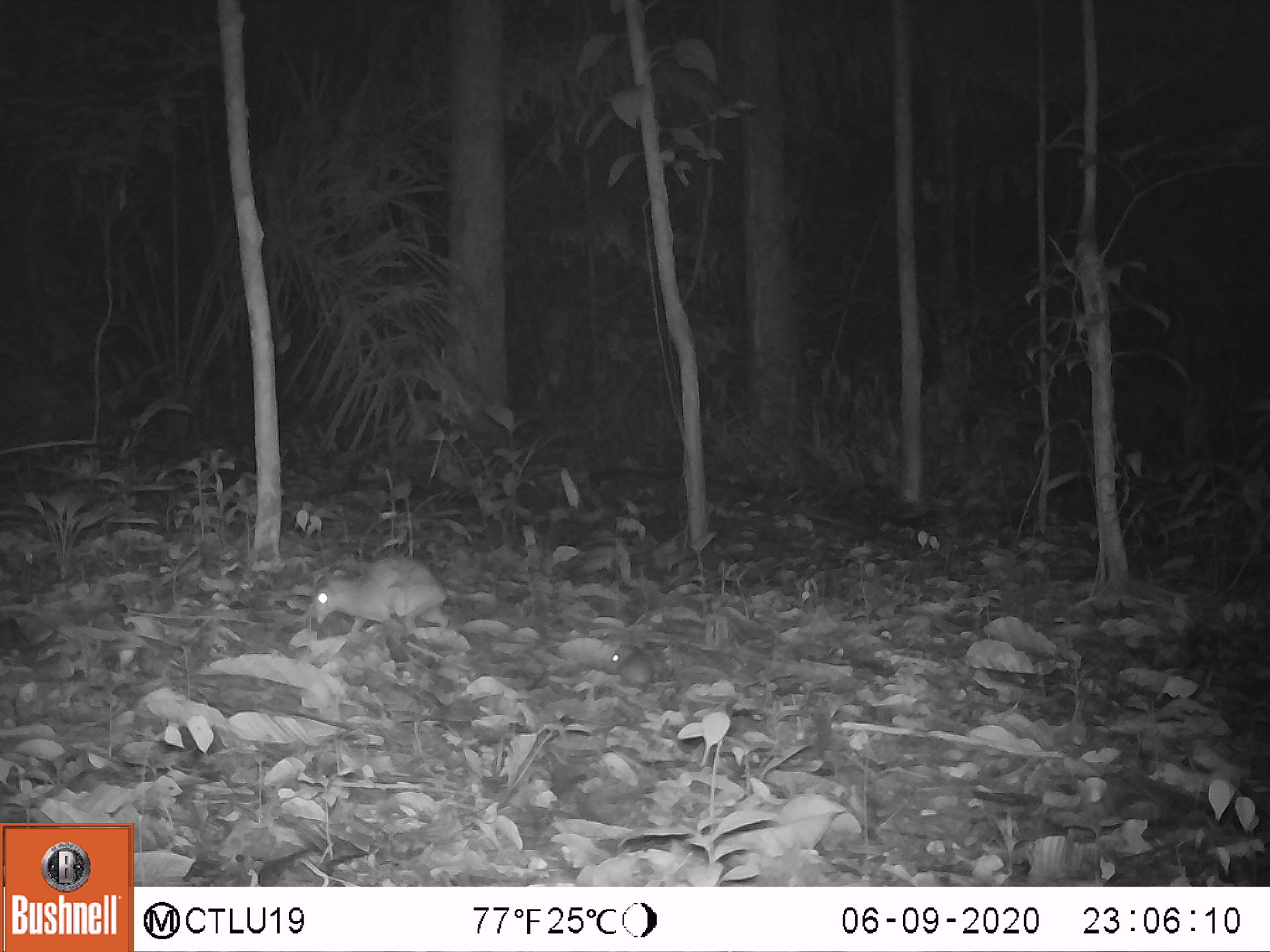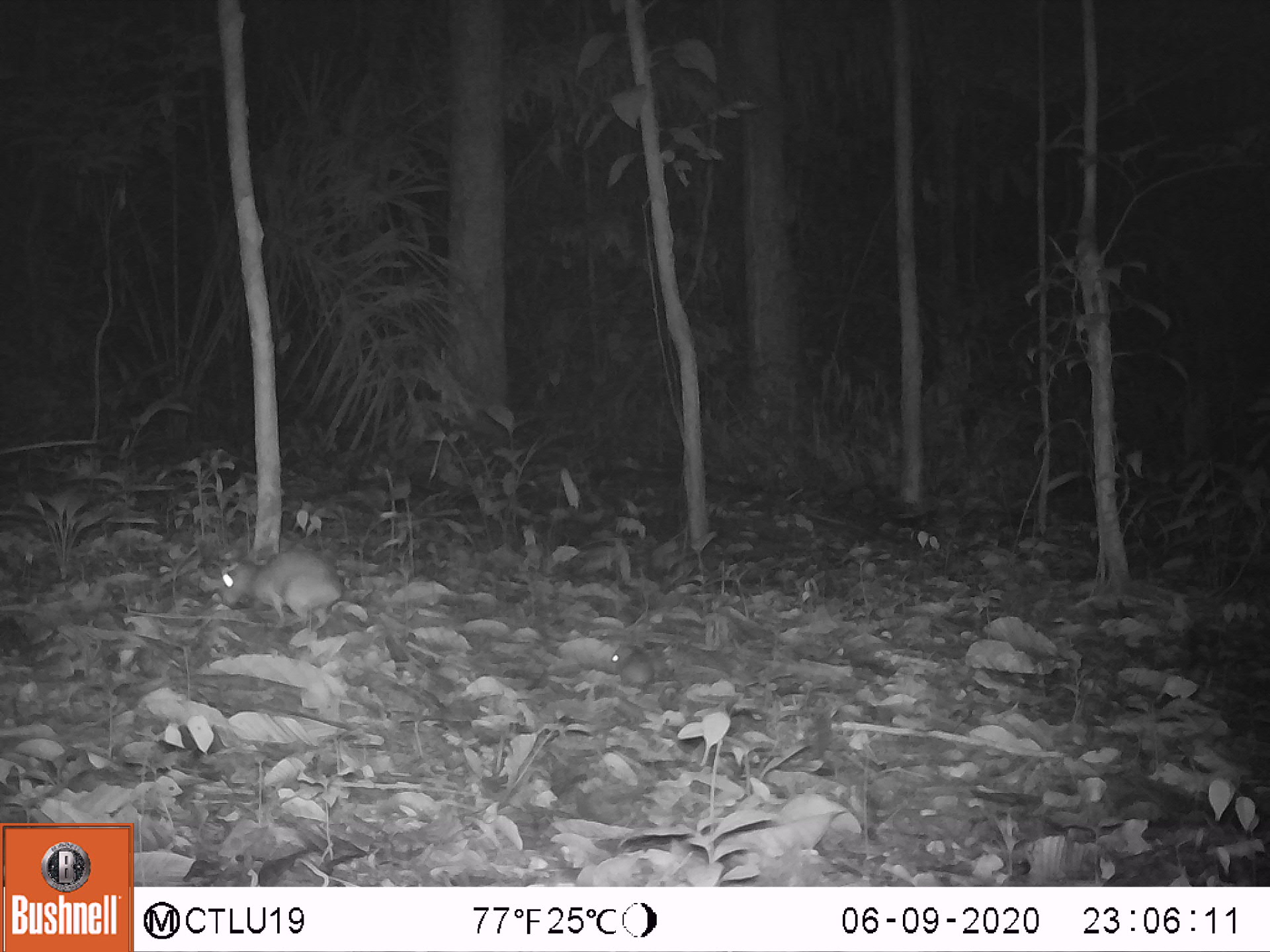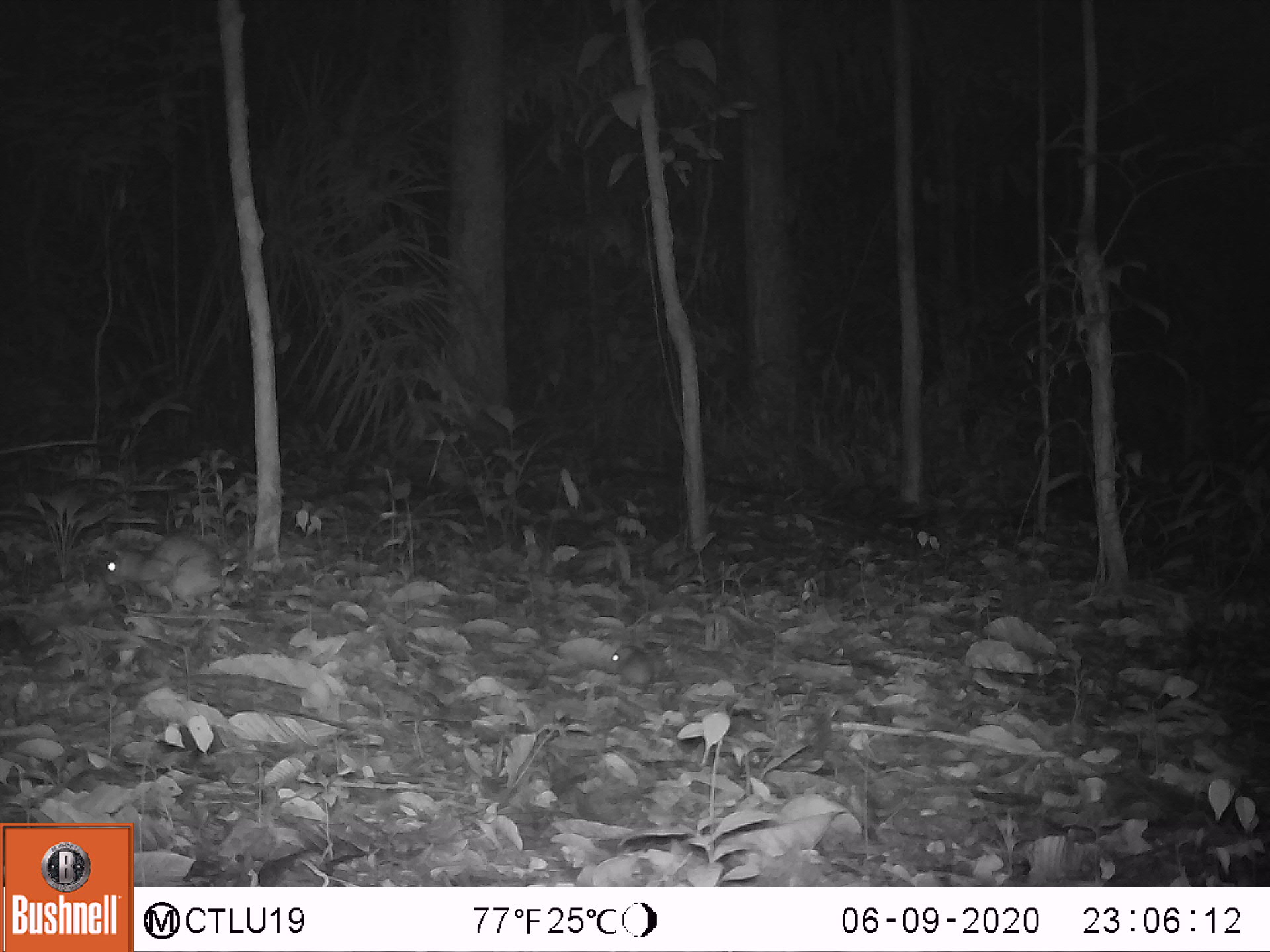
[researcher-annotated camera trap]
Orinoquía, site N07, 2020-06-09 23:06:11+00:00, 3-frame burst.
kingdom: Animalia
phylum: Chordata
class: Mammalia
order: Rodentia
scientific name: Rodentia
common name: rodent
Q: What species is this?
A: Rodent (Rodentia).